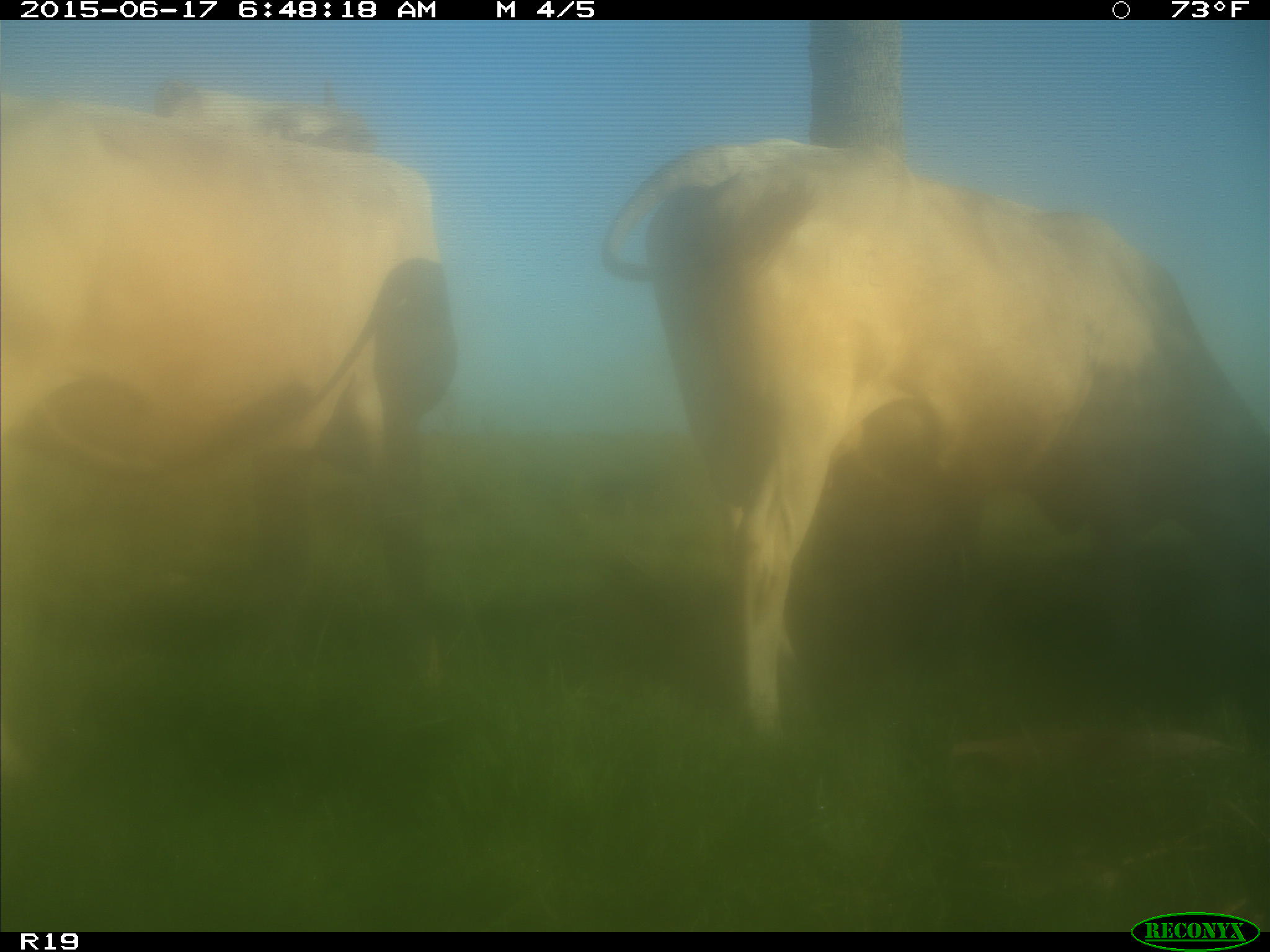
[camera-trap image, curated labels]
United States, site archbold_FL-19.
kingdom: Animalia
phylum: Chordata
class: Mammalia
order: Artiodactyla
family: Bovidae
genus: Bos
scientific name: Bos taurus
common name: domestic cow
Bos taurus (domestic cow).